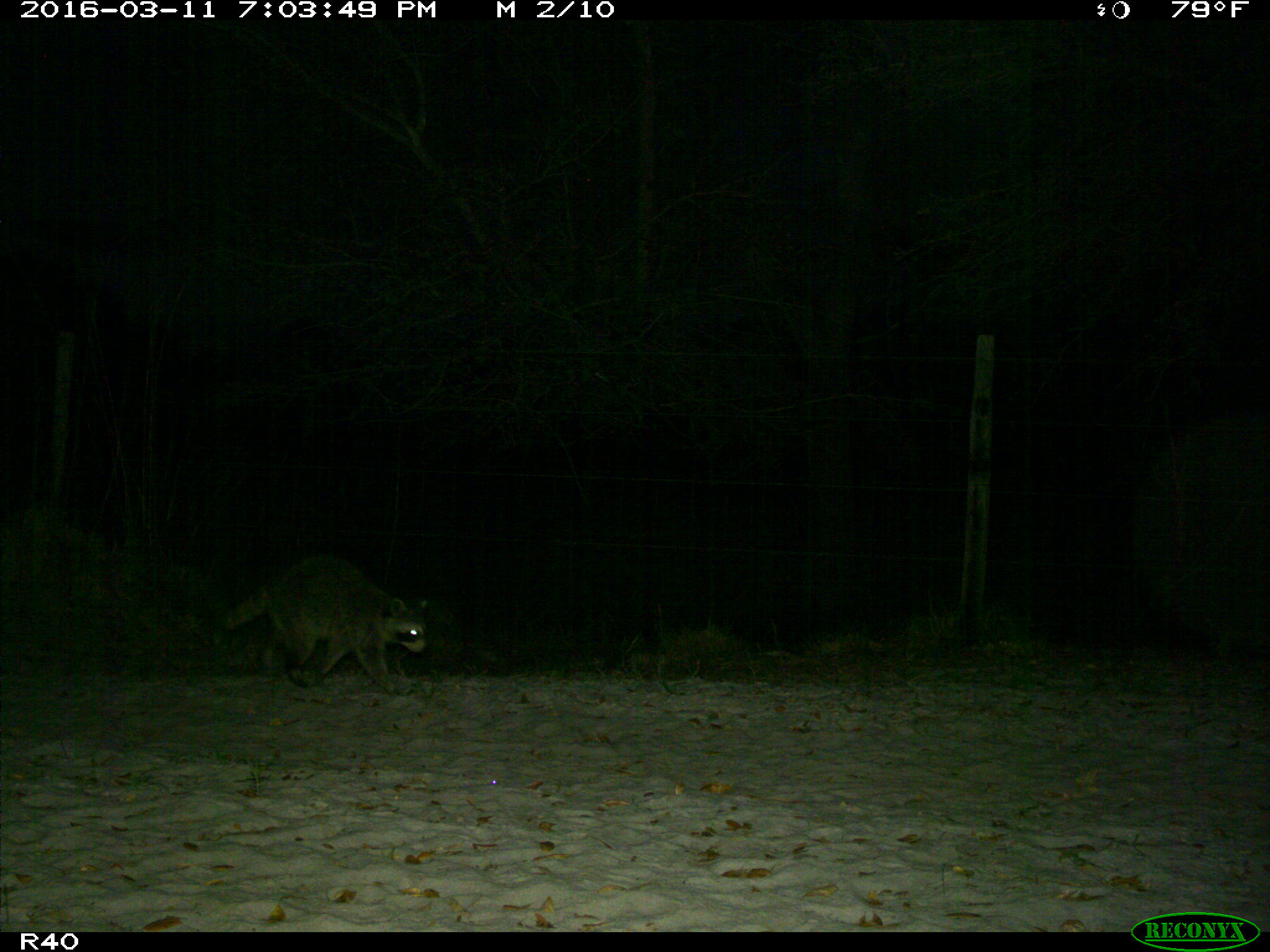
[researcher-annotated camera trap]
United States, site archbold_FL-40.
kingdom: Animalia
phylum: Chordata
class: Mammalia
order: Carnivora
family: Procyonidae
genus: Procyon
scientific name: Procyon lotor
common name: common raccoon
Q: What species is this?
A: Procyon lotor (common raccoon).